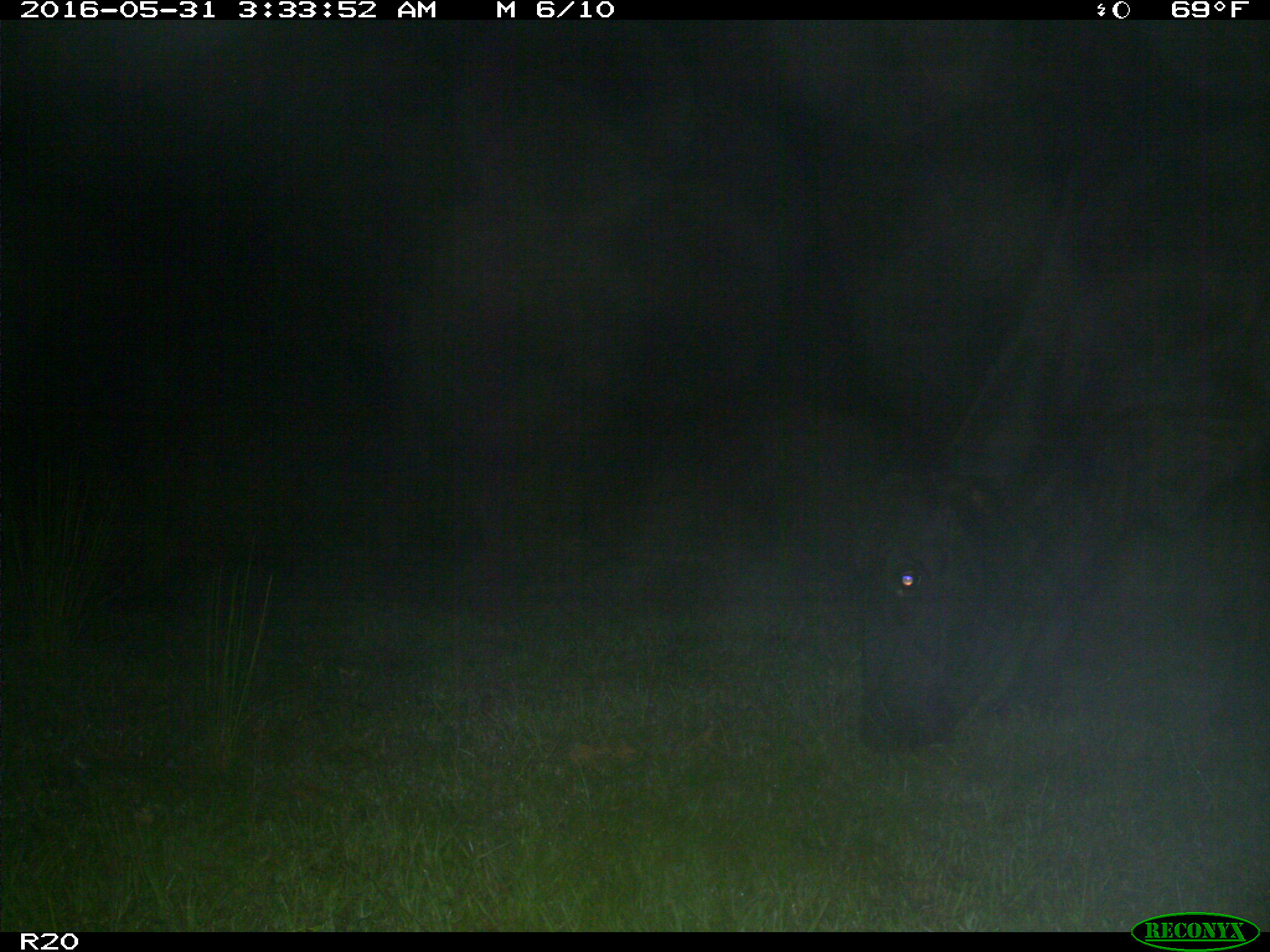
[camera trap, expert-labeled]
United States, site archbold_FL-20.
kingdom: Animalia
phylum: Chordata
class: Mammalia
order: Artiodactyla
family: Bovidae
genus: Bos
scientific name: Bos taurus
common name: domestic cow